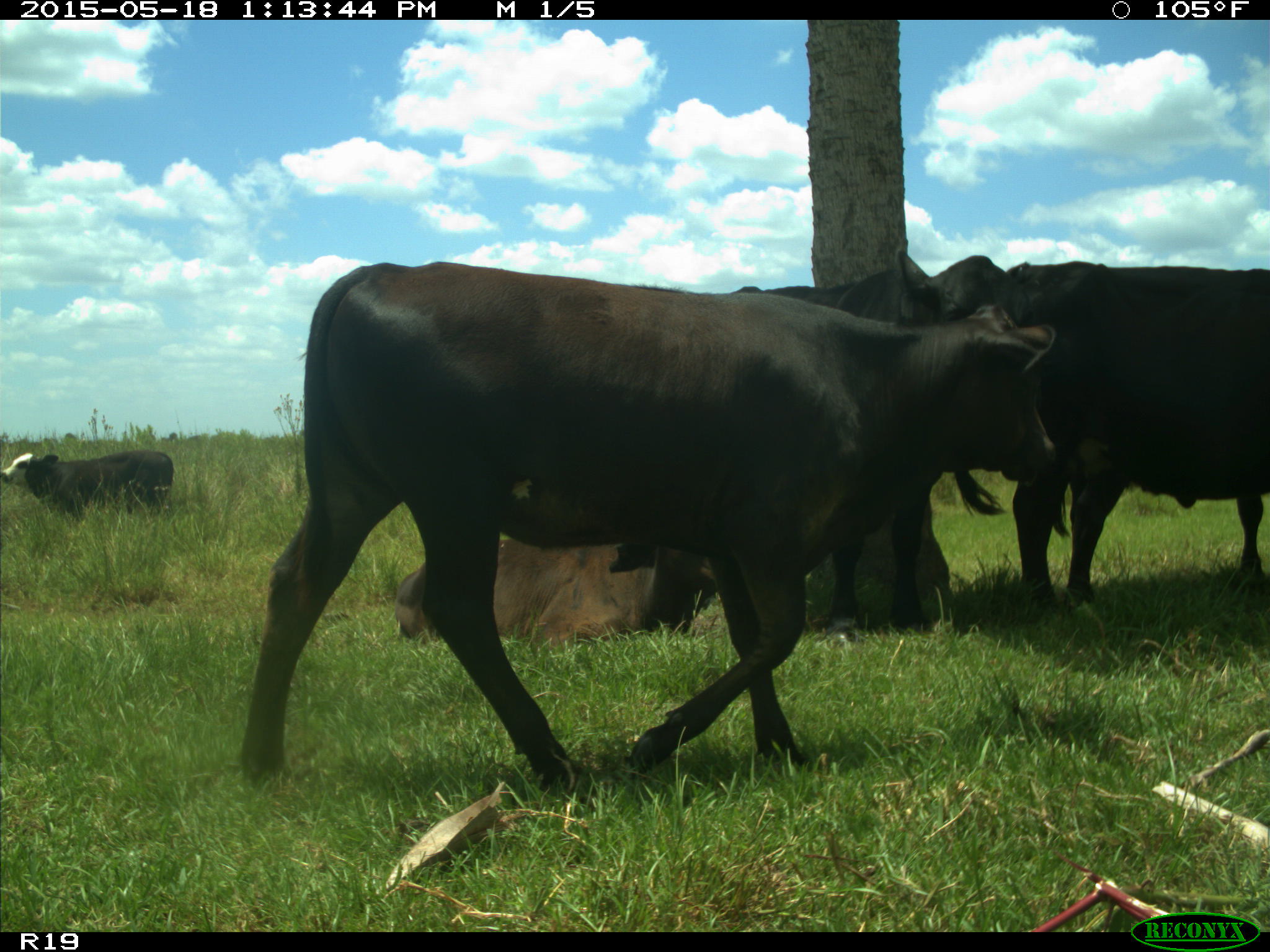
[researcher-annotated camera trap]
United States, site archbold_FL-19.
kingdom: Animalia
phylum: Chordata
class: Mammalia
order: Artiodactyla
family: Bovidae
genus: Bos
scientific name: Bos taurus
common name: domestic cow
Bos taurus (domestic cow).